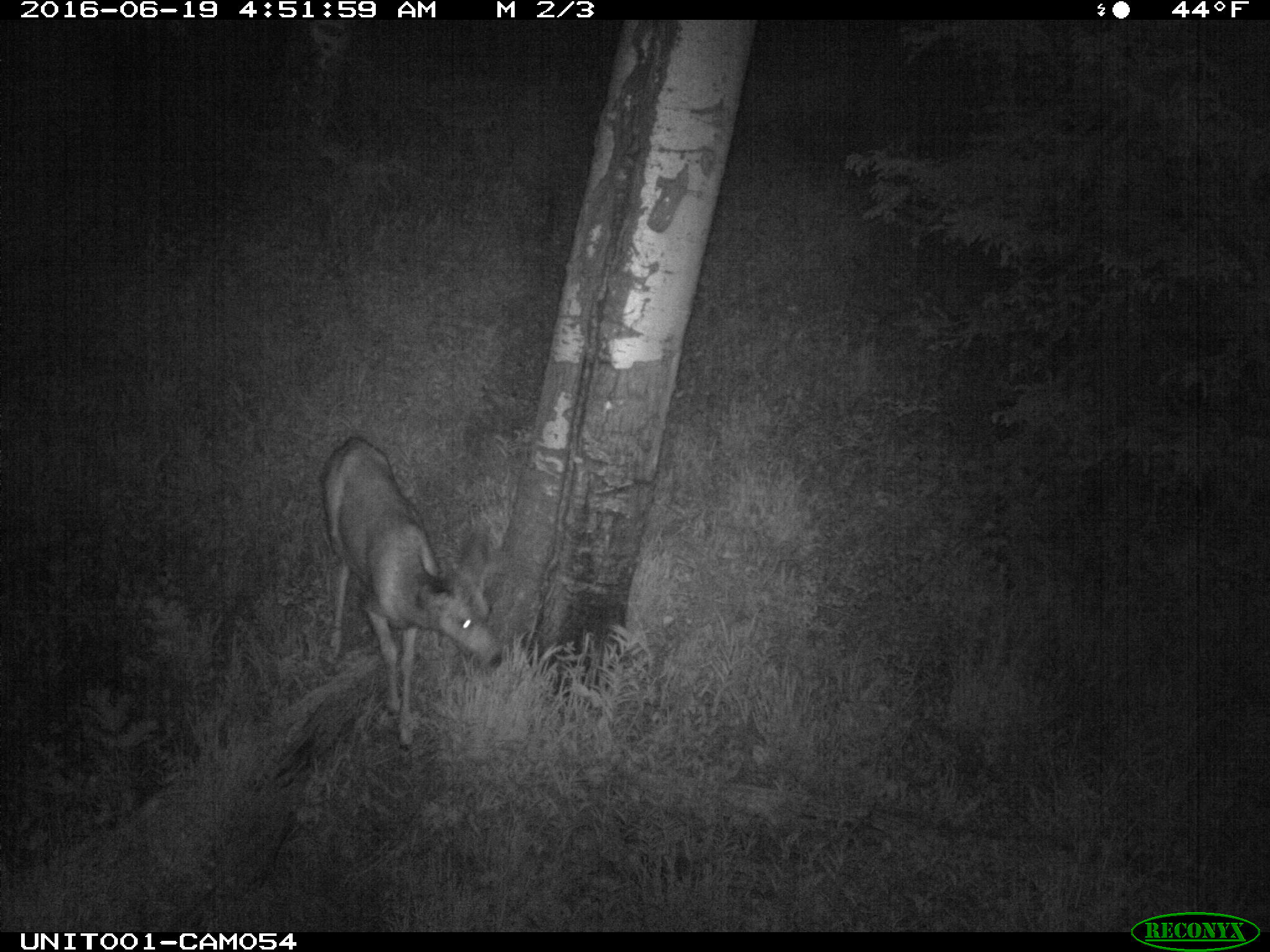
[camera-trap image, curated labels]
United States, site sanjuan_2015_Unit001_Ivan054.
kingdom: Animalia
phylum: Chordata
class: Mammalia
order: Artiodactyla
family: Cervidae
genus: Odocoileus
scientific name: Odocoileus hemionus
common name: mule deer